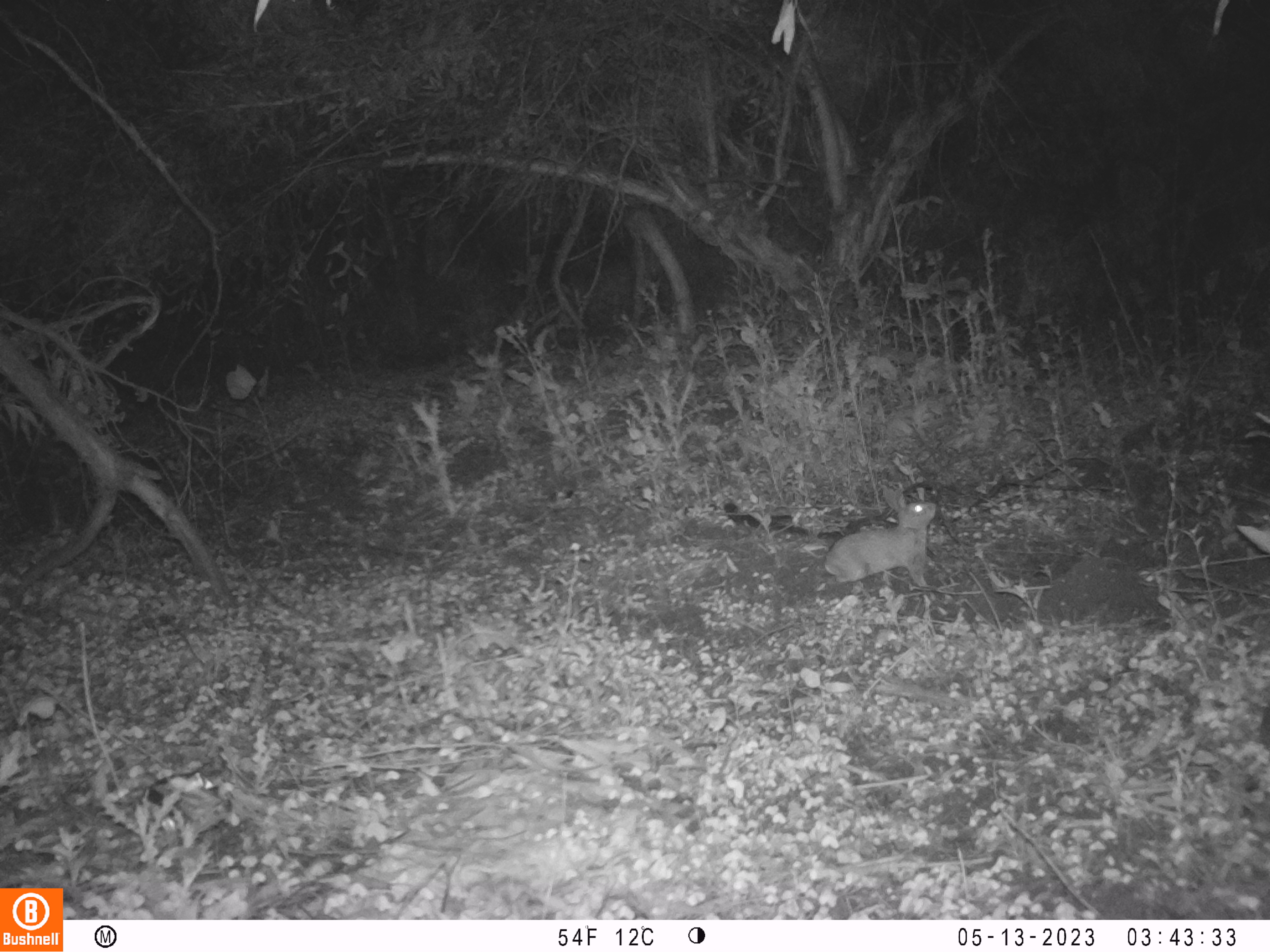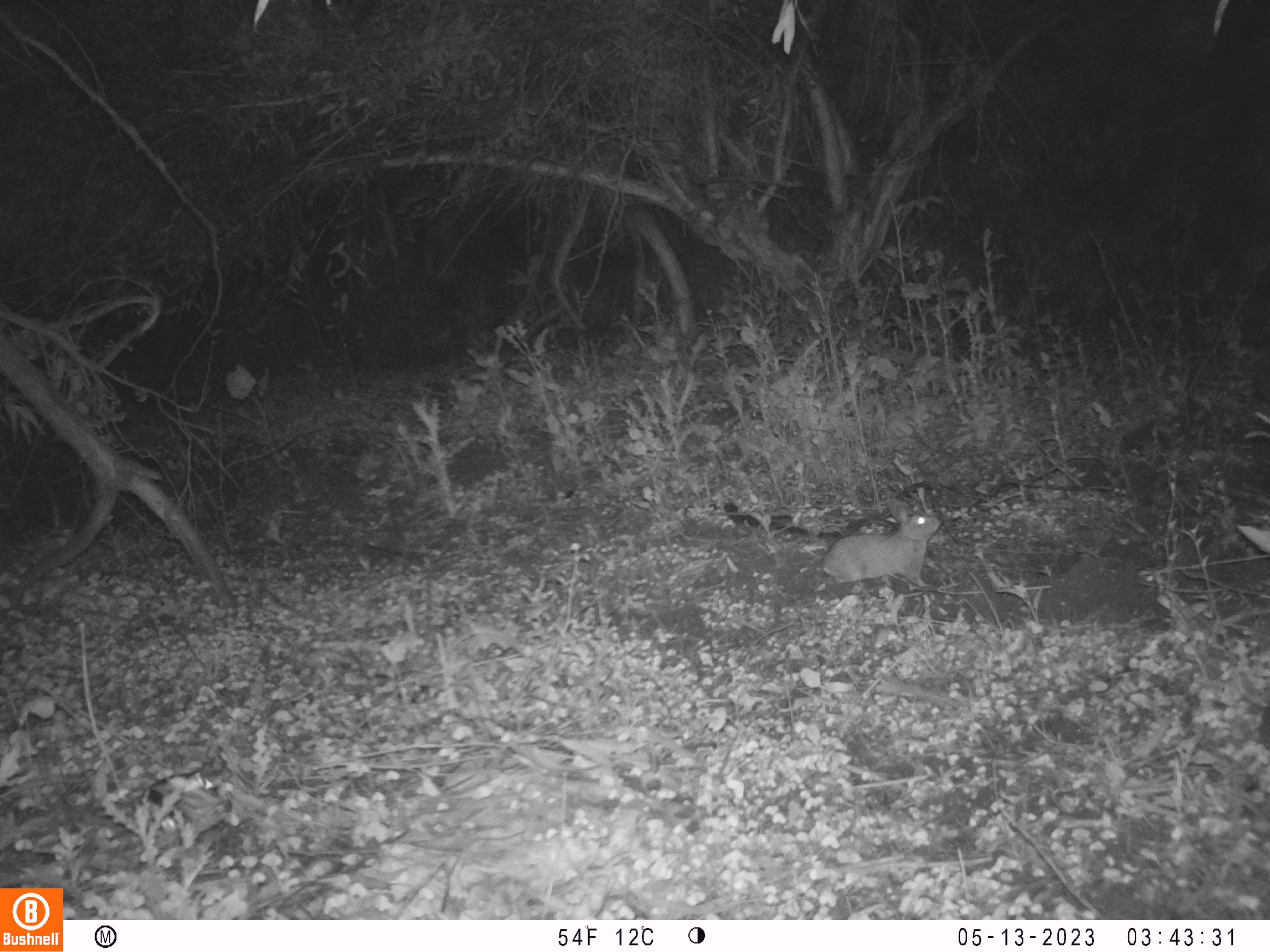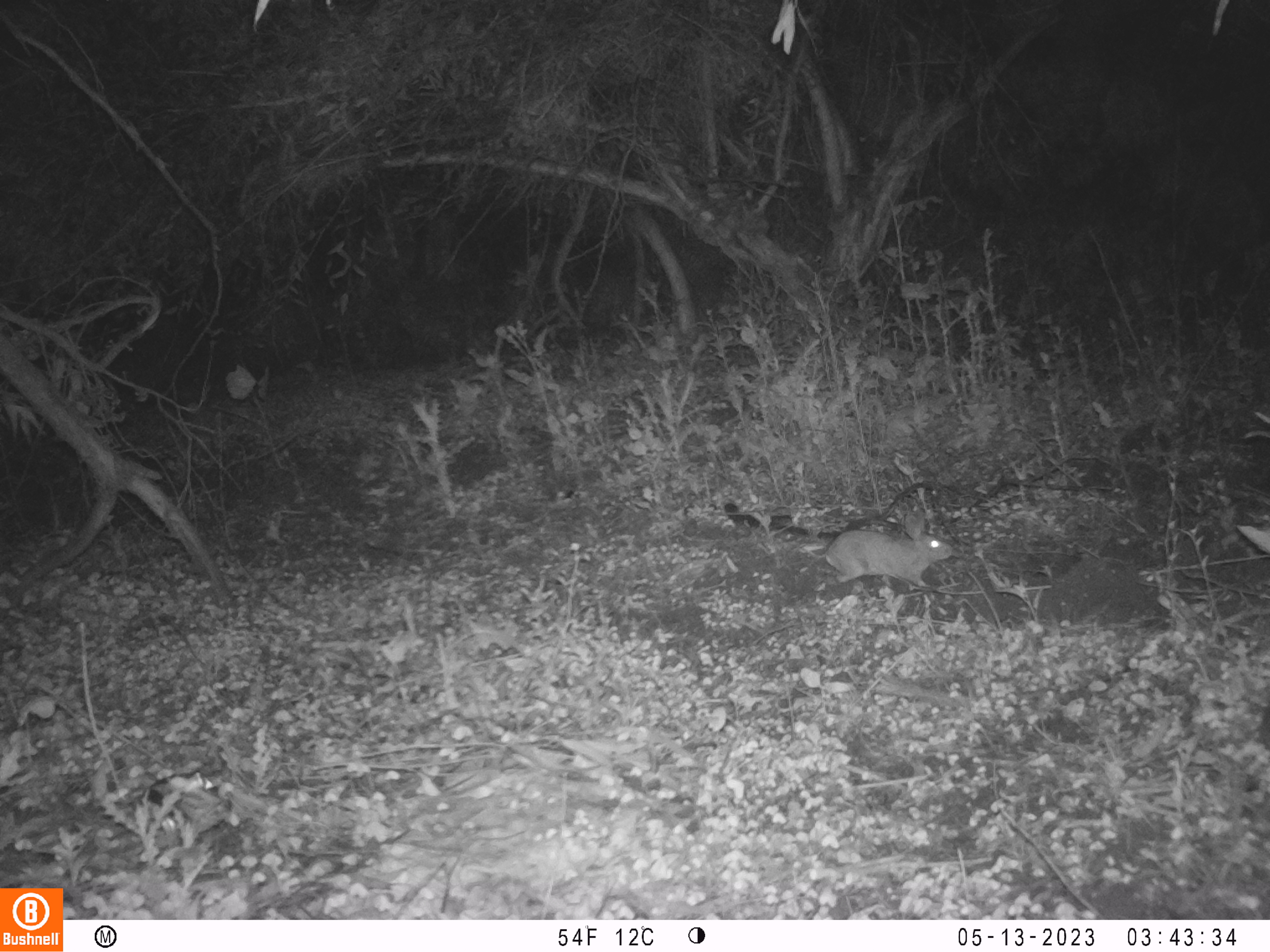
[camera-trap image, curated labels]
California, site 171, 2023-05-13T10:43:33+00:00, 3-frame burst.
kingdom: Animalia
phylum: Chordata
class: Mammalia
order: Lagomorpha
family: Leporidae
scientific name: Leporidae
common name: rabbit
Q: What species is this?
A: Rabbit (Leporidae).